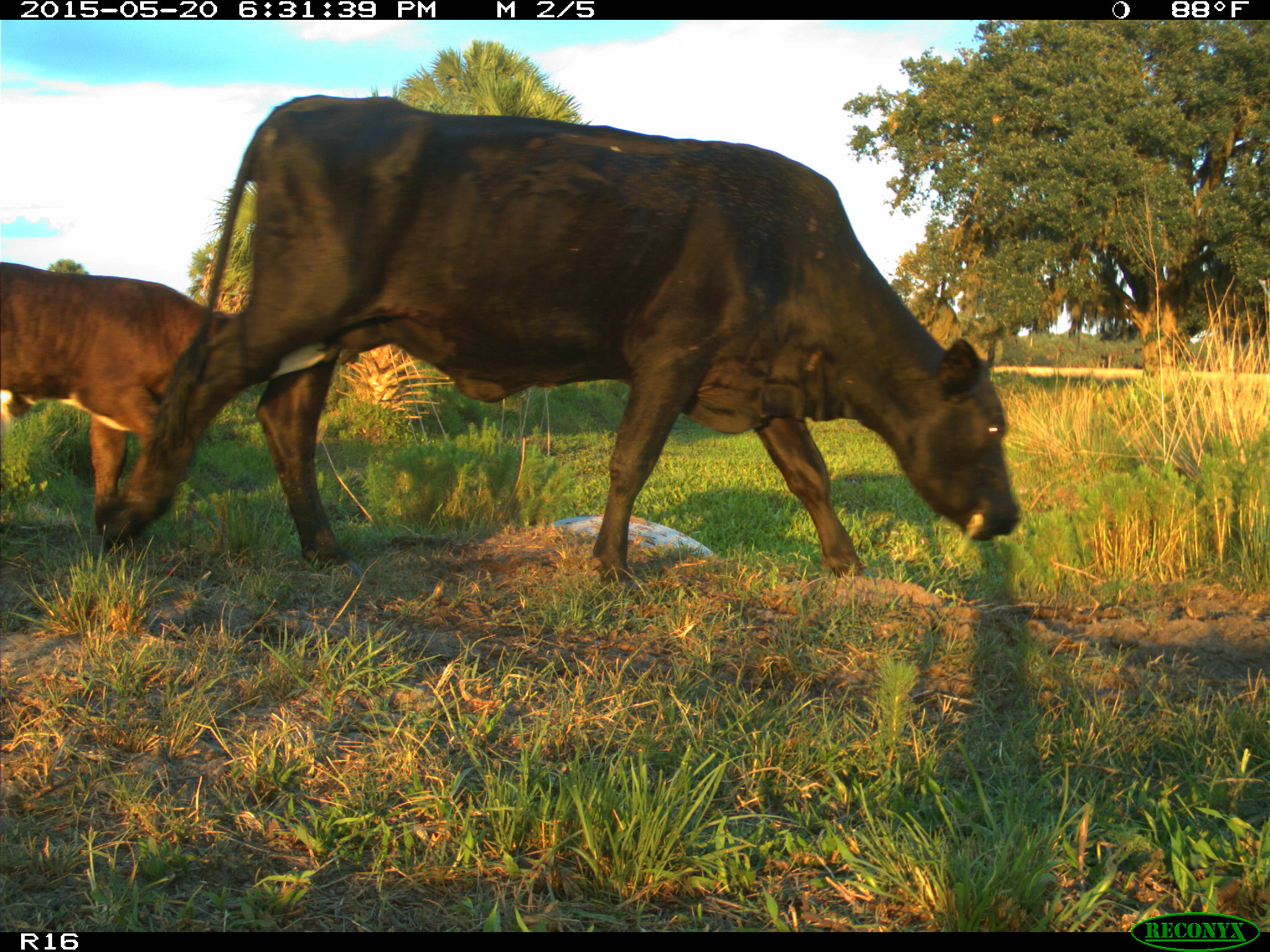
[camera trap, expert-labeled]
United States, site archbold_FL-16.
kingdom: Animalia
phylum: Chordata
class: Mammalia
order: Artiodactyla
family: Bovidae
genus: Bos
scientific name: Bos taurus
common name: domestic cow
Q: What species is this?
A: Bos taurus (domestic cow).